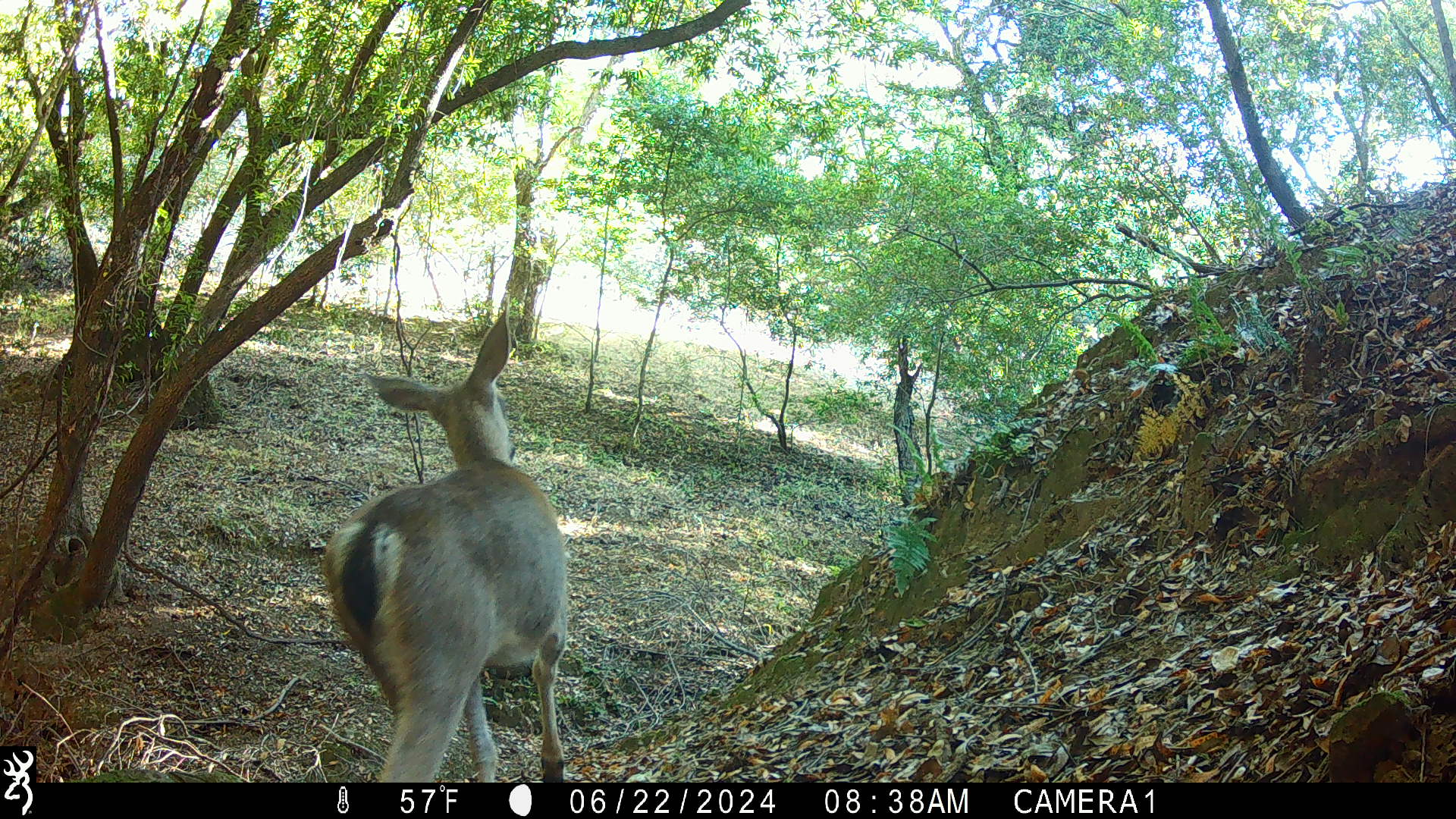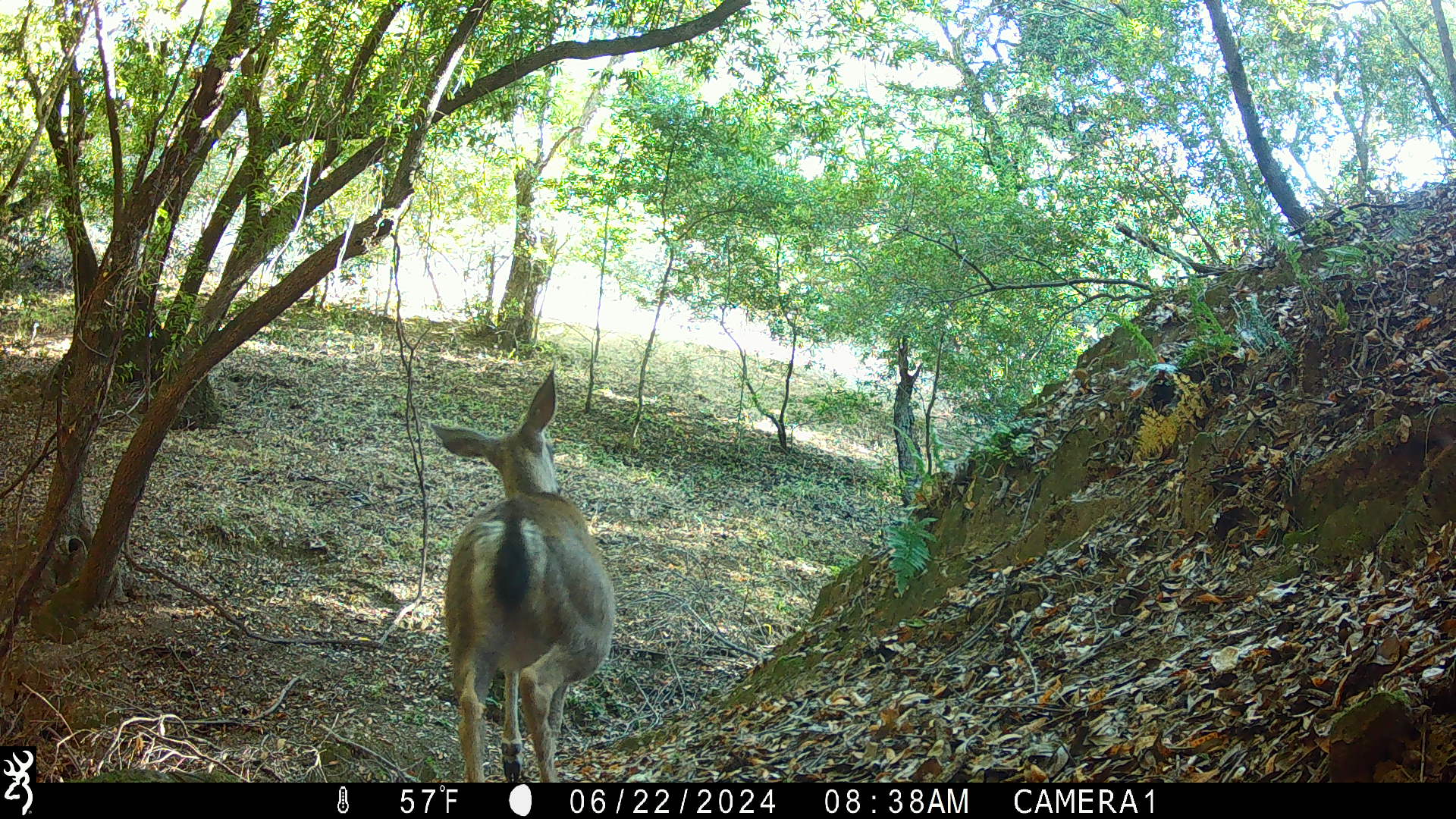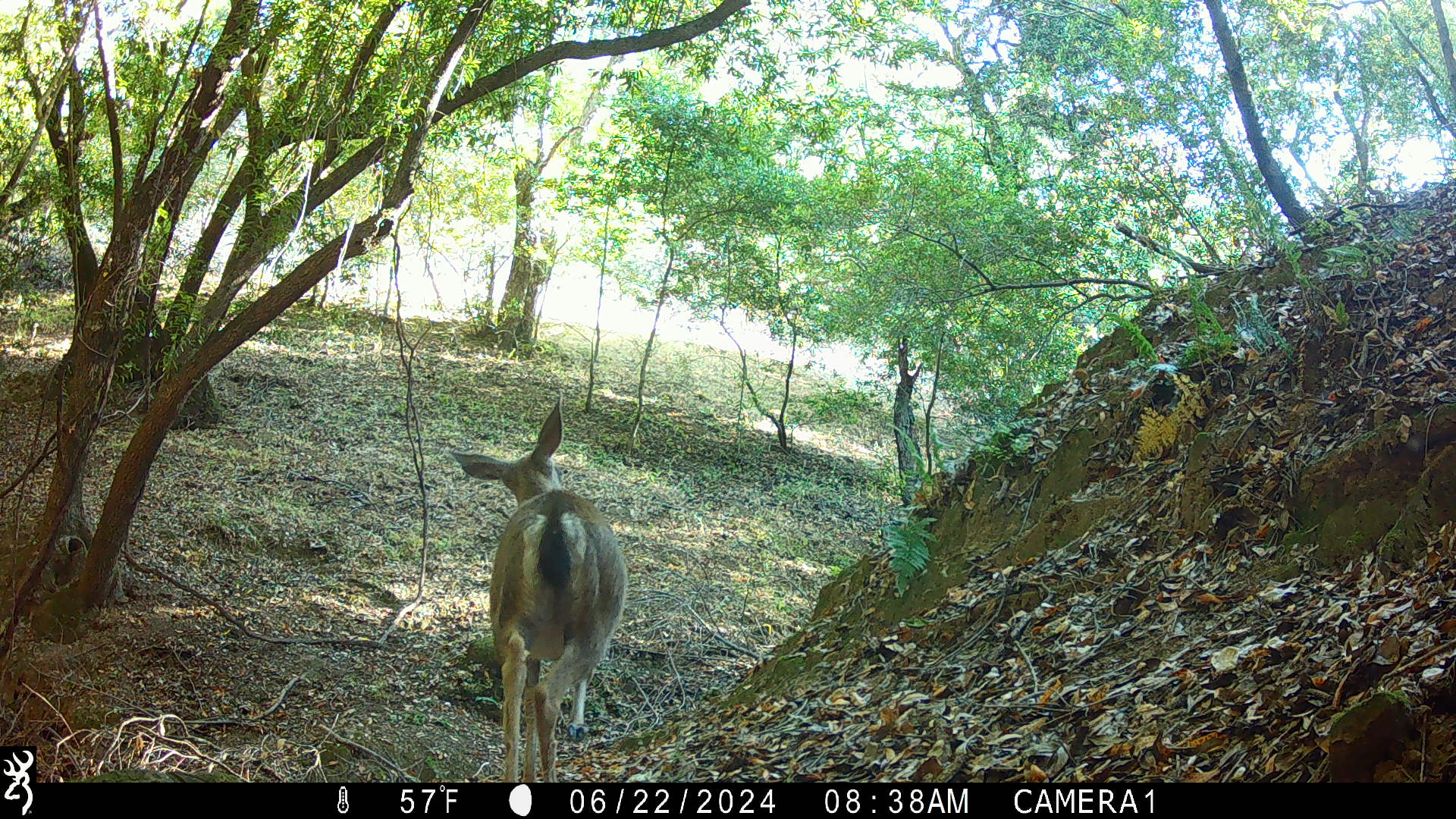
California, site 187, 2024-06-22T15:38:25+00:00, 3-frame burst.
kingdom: Animalia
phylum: Chordata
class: Mammalia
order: Artiodactyla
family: Cervidae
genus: Odocoileus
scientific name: Odocoileus hemionus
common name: mule deer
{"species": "mule deer (Odocoileus hemionus)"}